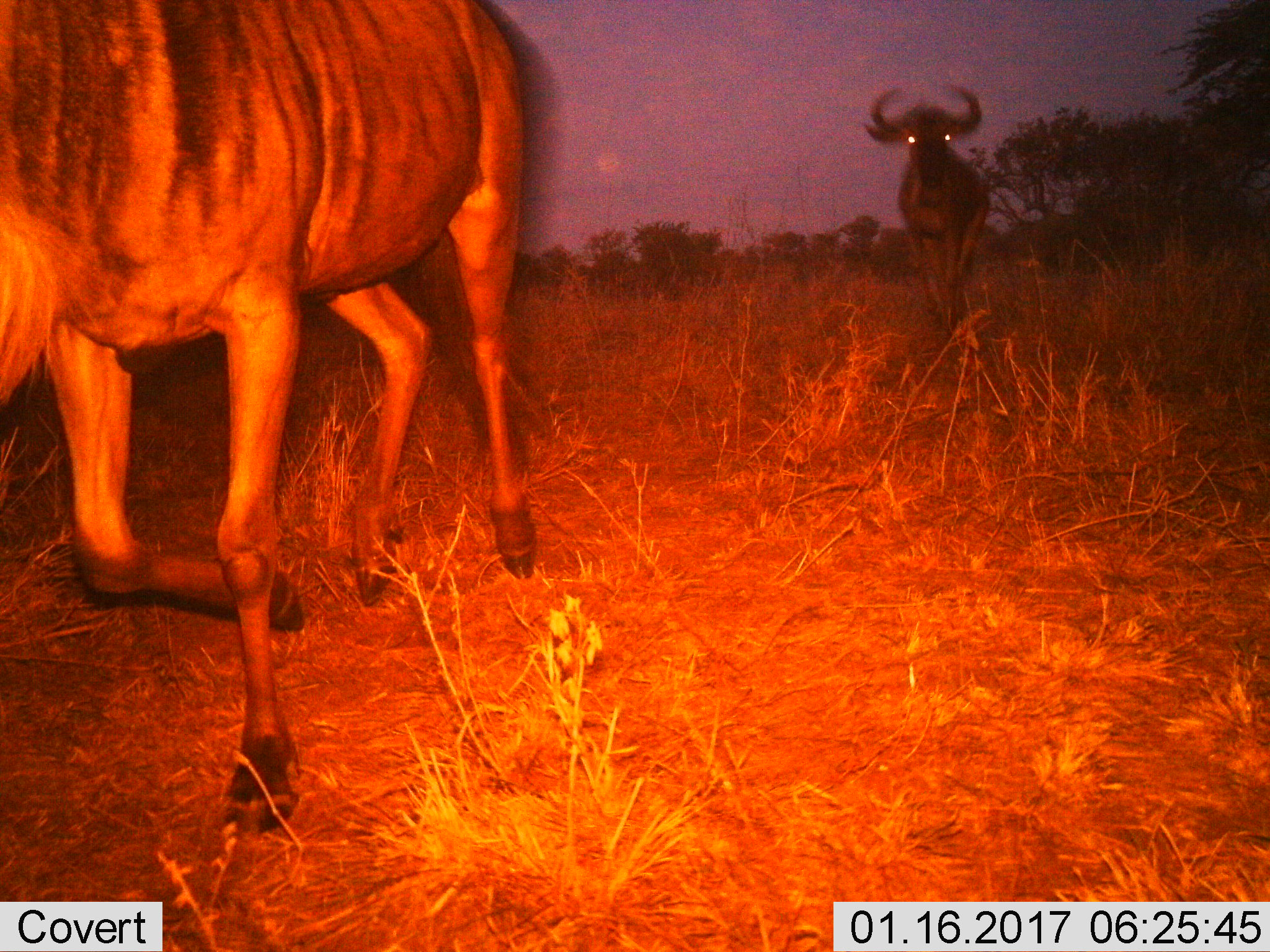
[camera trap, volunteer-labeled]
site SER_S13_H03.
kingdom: Animalia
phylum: Chordata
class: Mammalia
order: Artiodactyla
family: Bovidae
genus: Connochaetes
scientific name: Connochaetes taurinus taurinus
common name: blue wildebeest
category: wildebeestblue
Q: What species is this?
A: Wildebeestblue (blue wildebeest) (Connochaetes taurinus taurinus).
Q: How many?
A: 2.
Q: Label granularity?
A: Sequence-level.